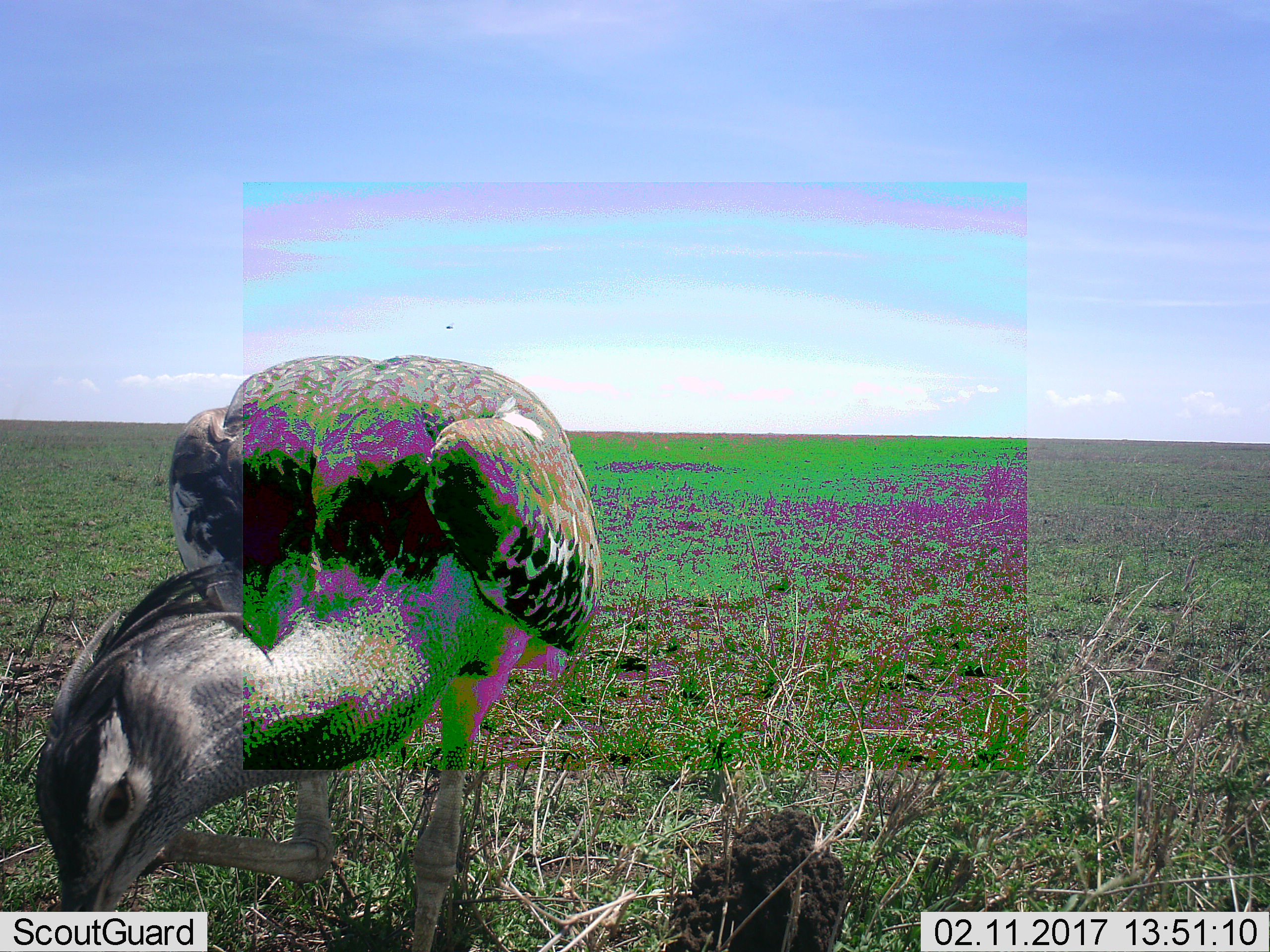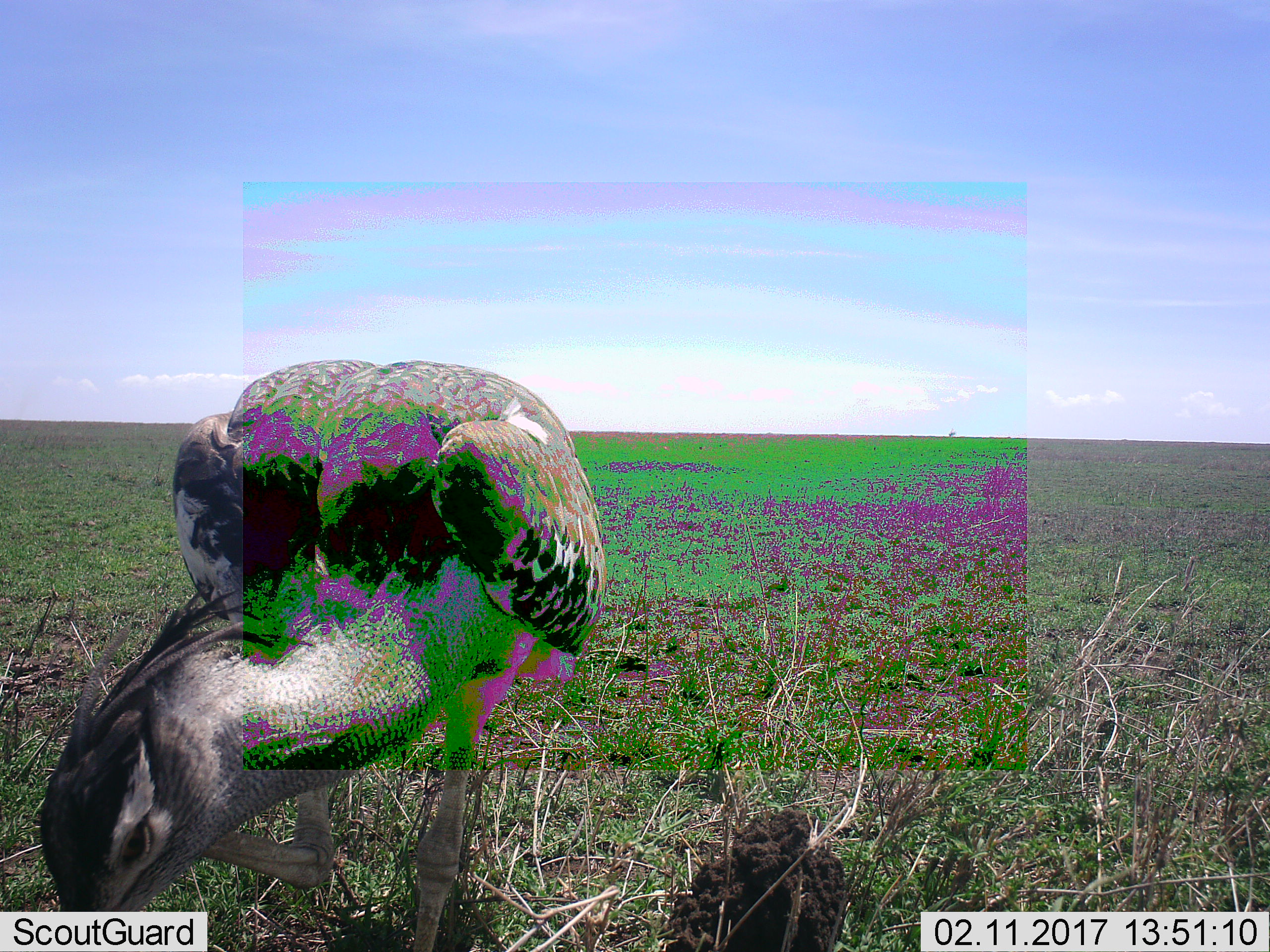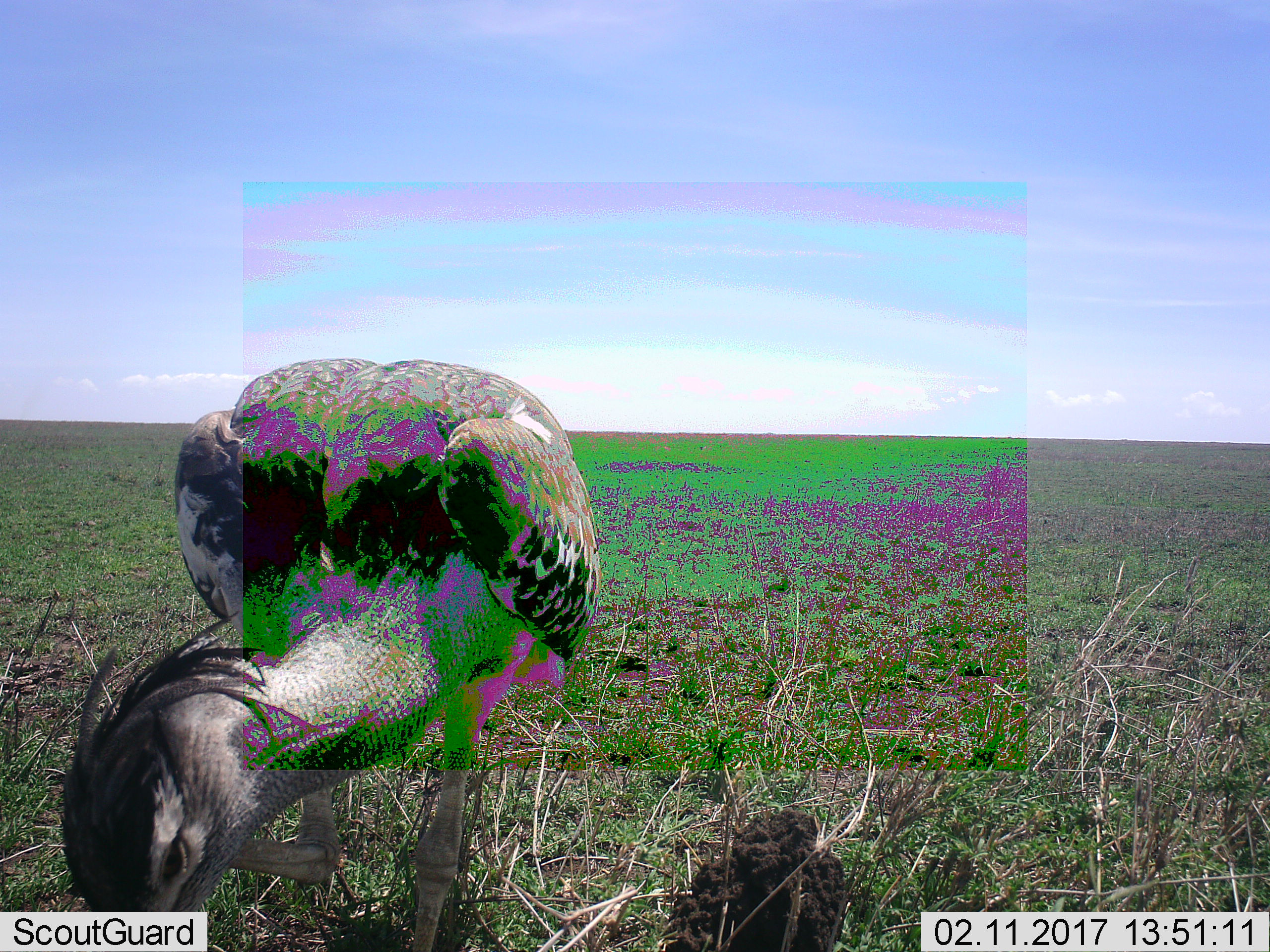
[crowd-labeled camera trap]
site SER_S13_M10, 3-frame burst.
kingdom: Animalia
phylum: Chordata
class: Aves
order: Otidiformes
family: Otididae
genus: Ardeotis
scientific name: Ardeotis kori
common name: kori bustard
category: bustardkori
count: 1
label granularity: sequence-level